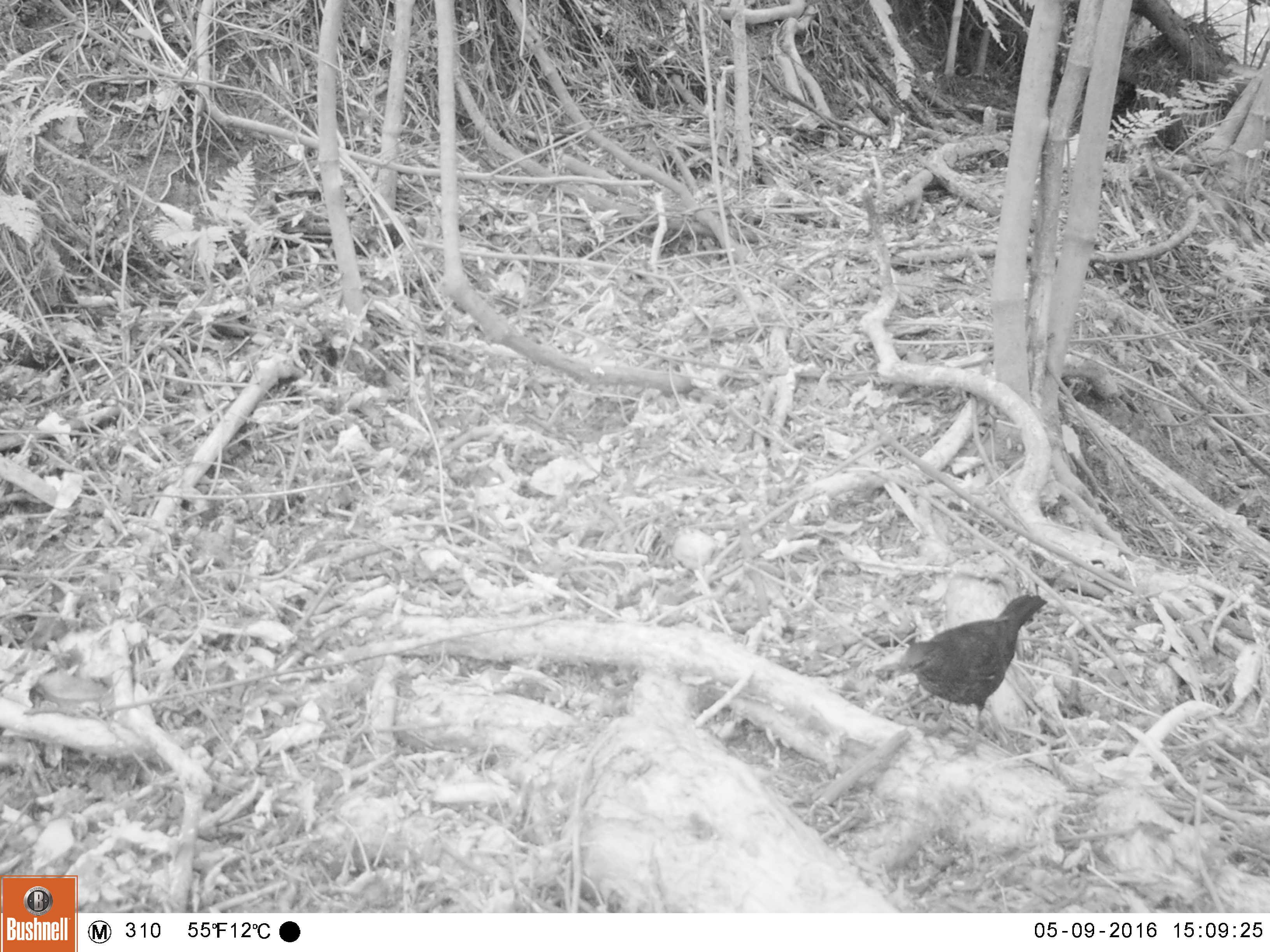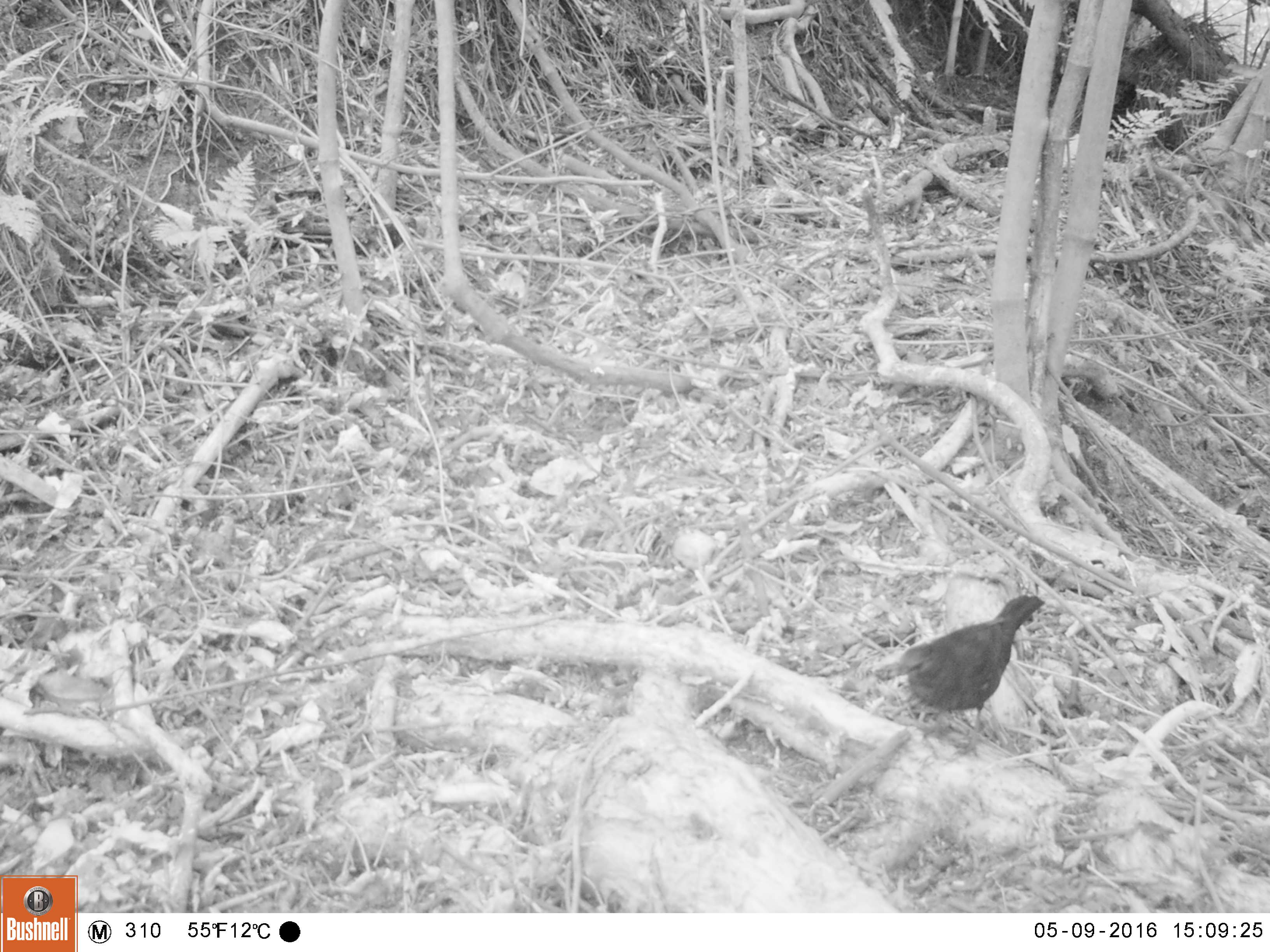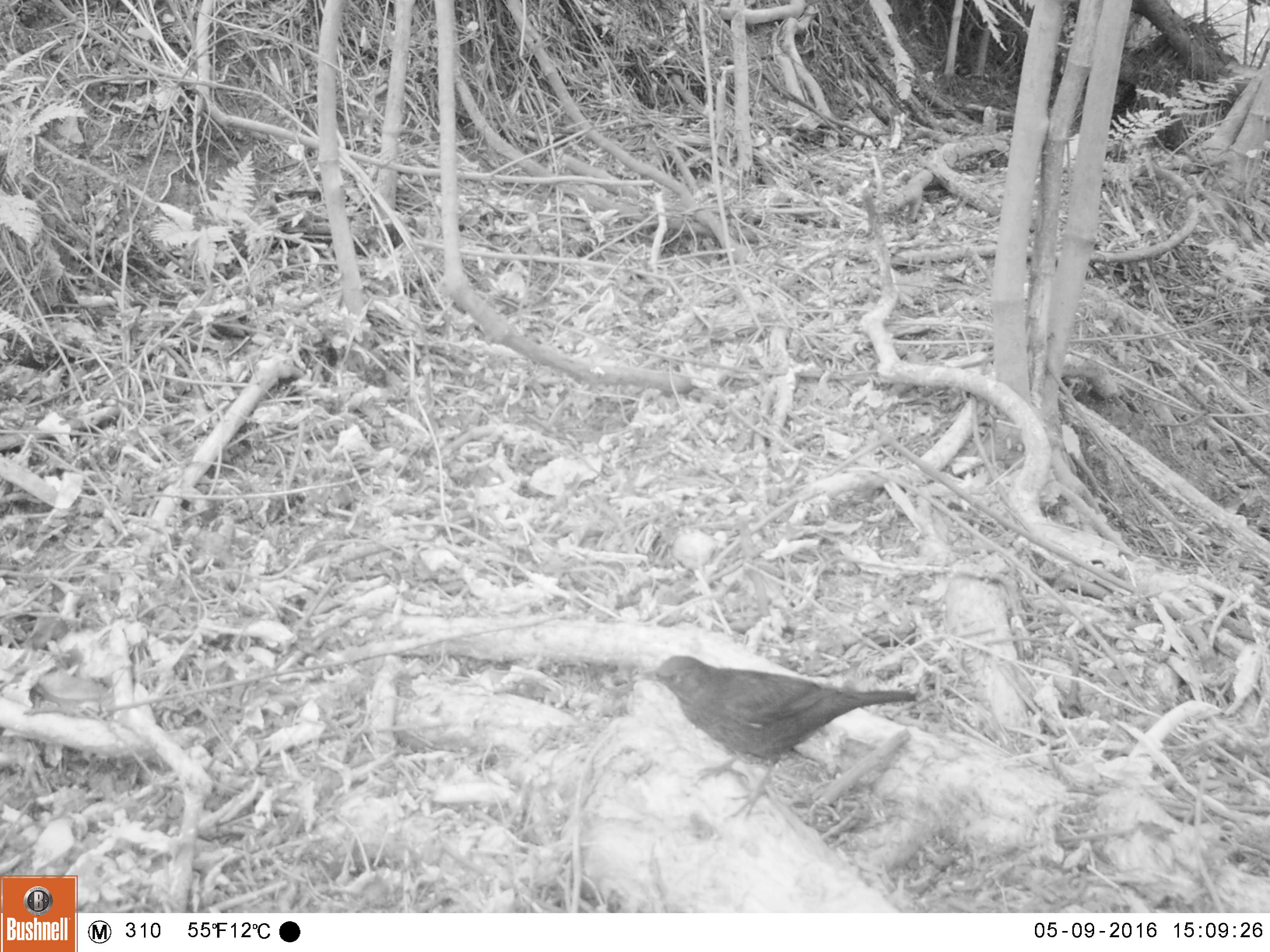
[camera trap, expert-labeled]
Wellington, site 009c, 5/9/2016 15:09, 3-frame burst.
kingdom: Animalia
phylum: Chordata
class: Aves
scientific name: Aves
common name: bird